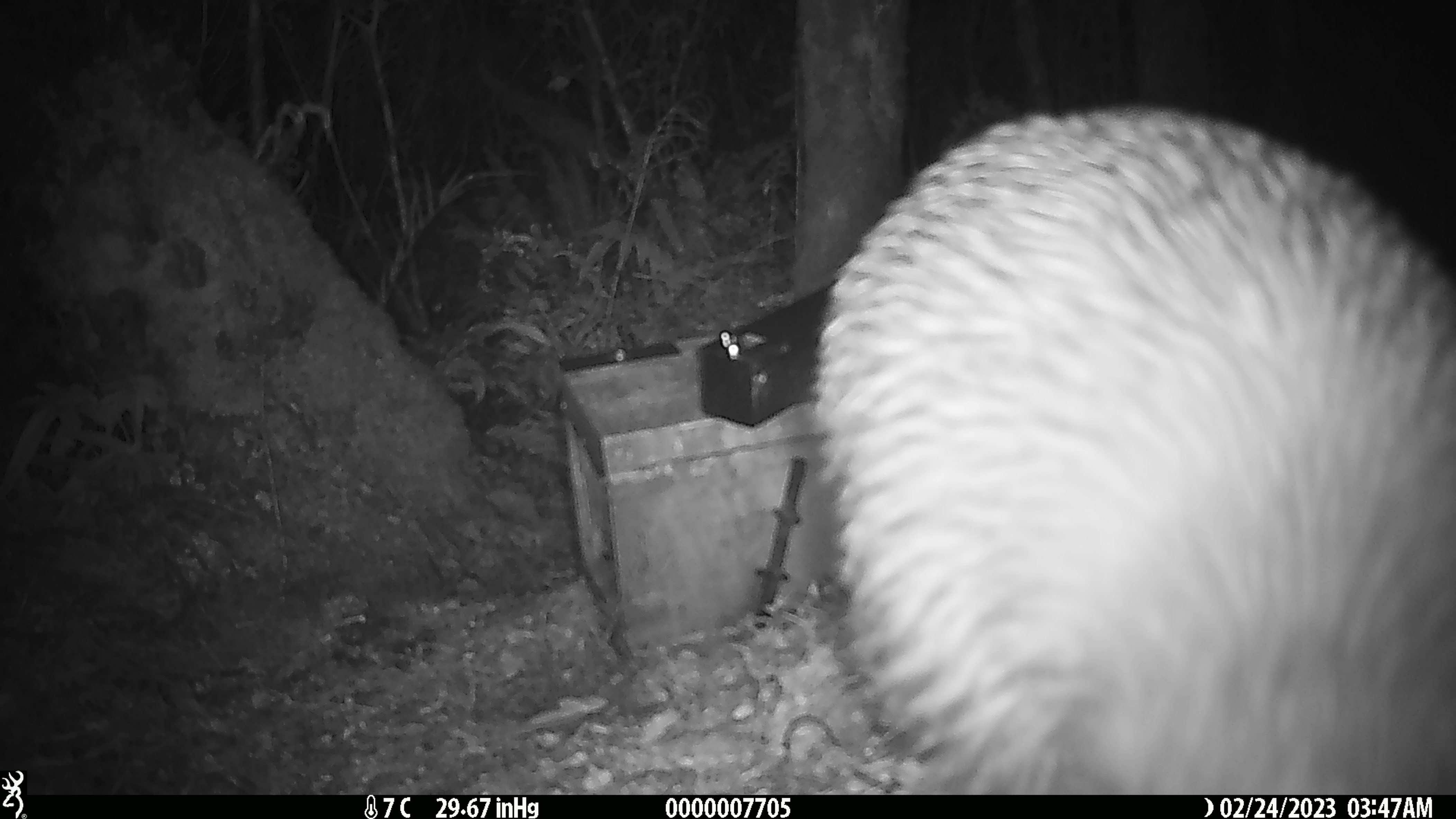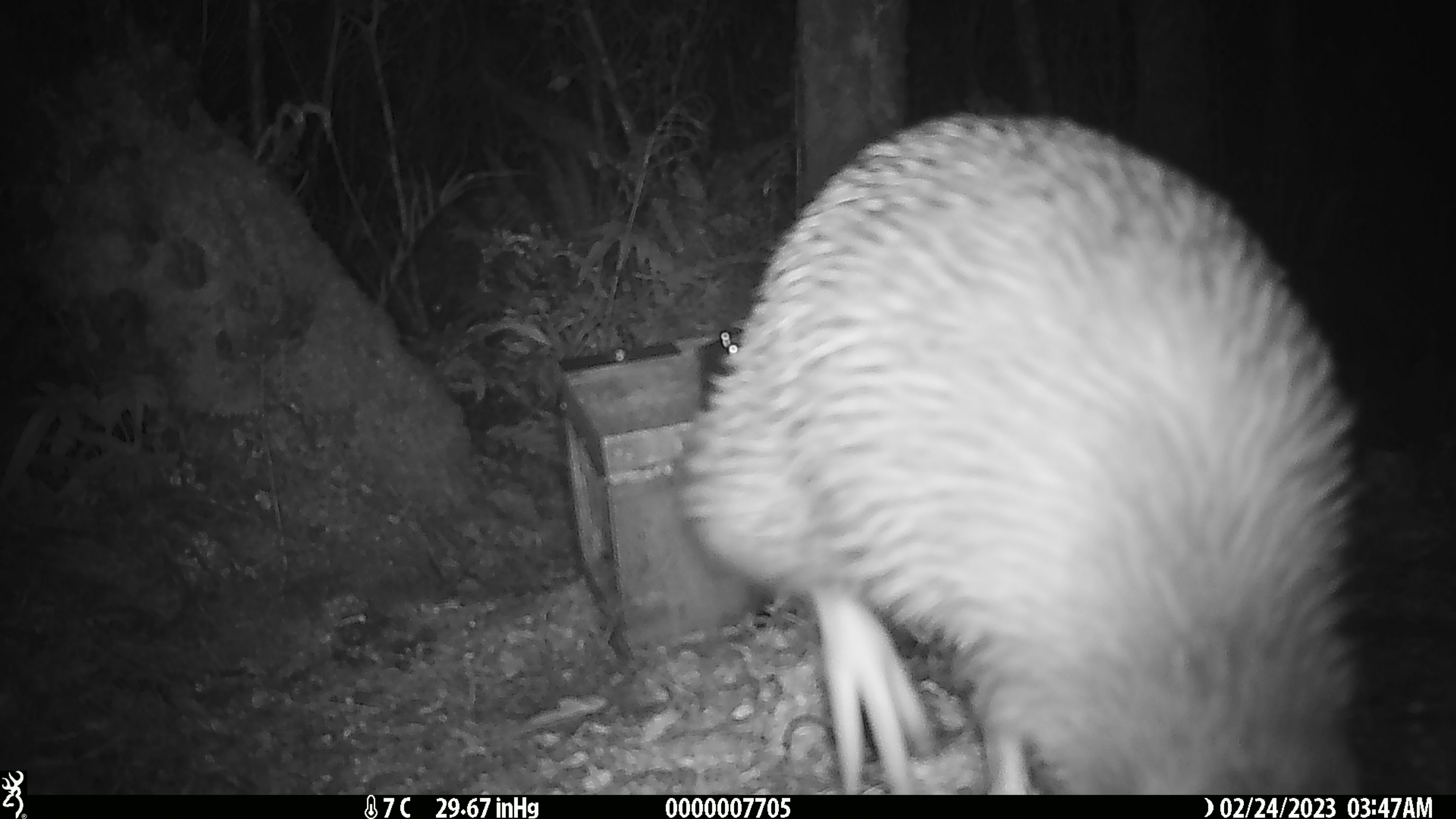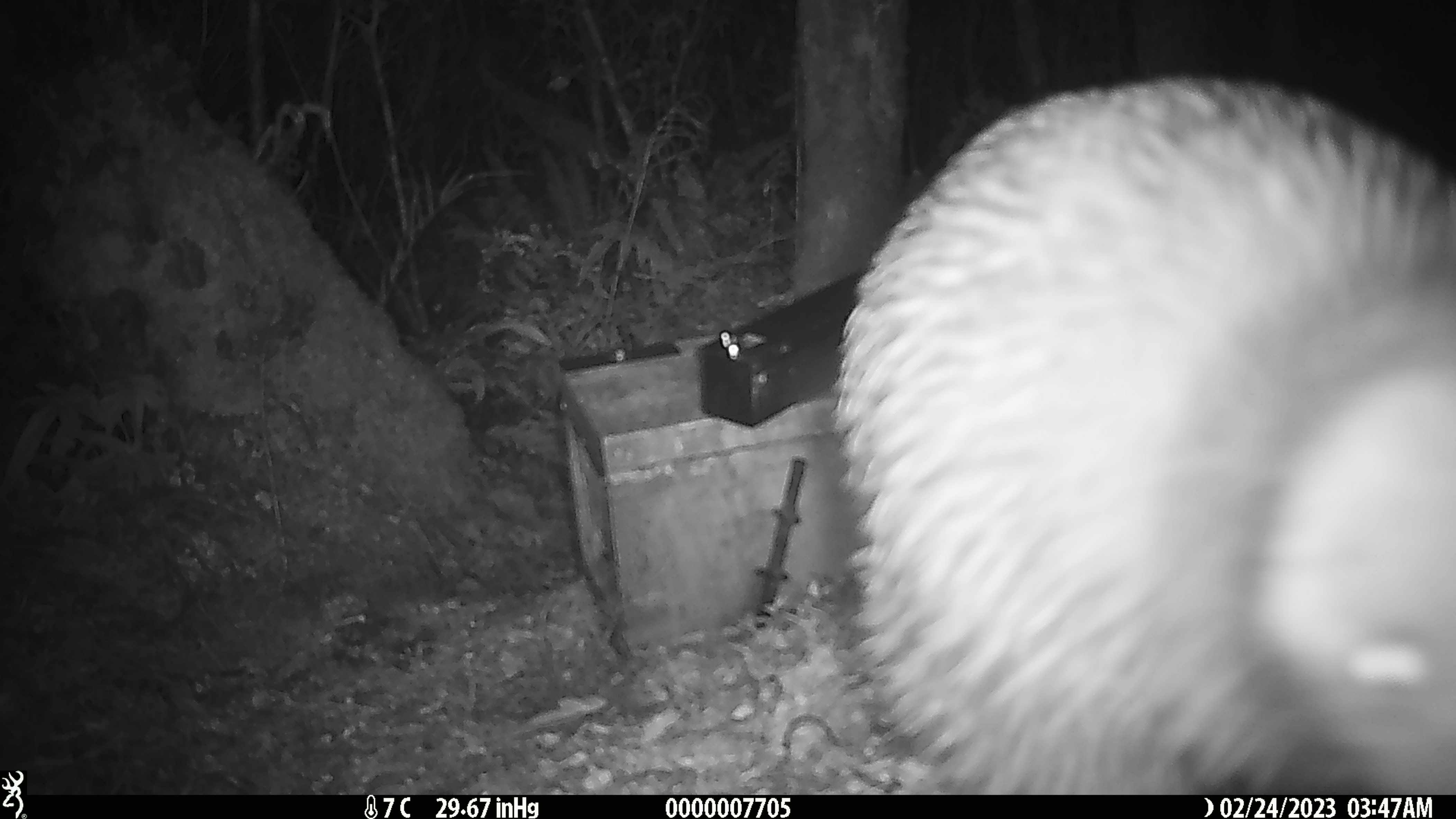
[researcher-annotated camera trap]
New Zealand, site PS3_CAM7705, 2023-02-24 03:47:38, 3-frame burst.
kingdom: Animalia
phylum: Chordata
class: Aves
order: Apterygiformes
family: Apterygidae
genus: Apteryx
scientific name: Apteryx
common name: kiwi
Kiwi (Apteryx).